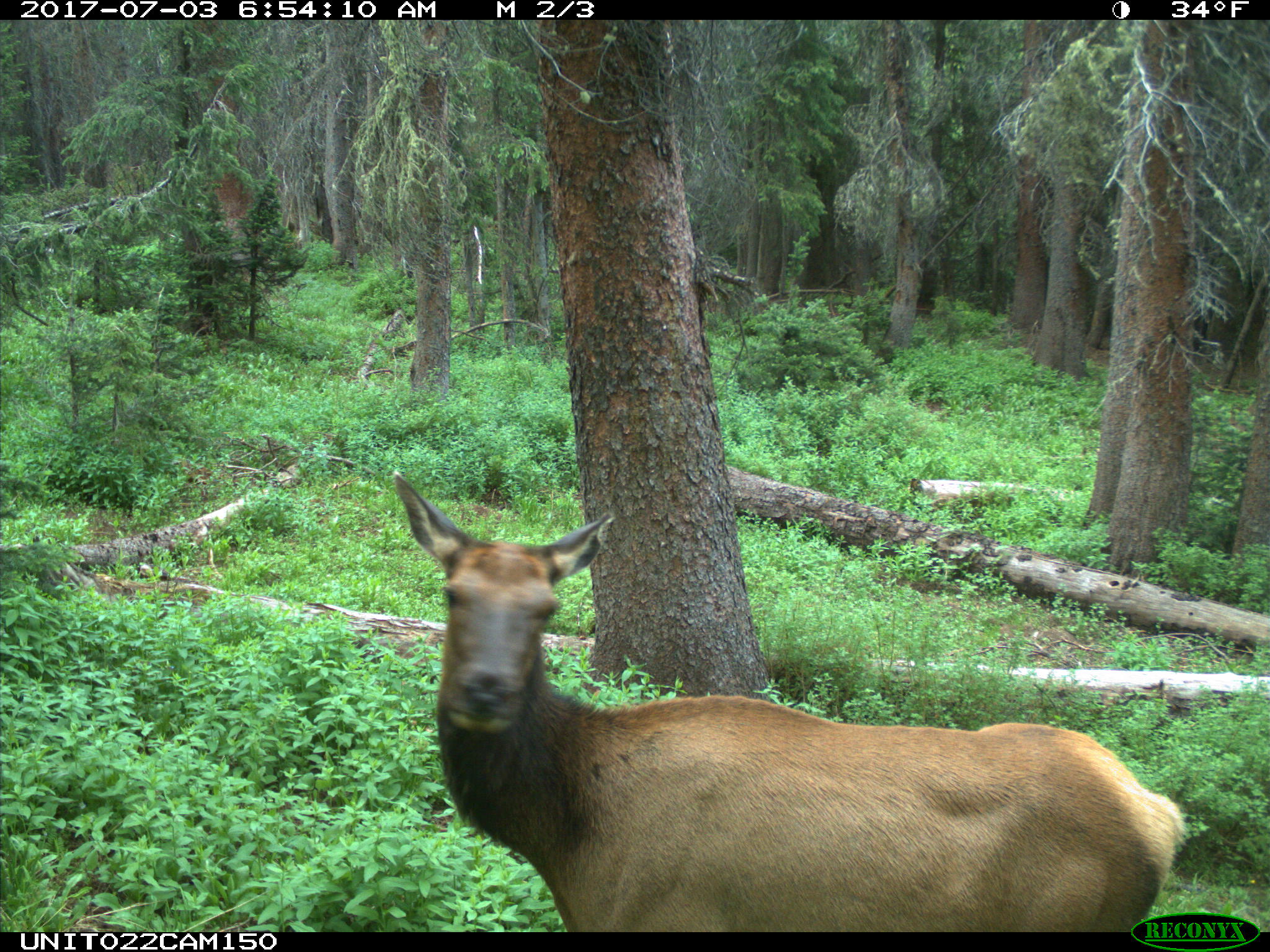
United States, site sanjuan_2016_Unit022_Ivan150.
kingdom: Animalia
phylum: Chordata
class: Mammalia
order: Artiodactyla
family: Cervidae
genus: Cervus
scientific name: Cervus elaphus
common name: red deer